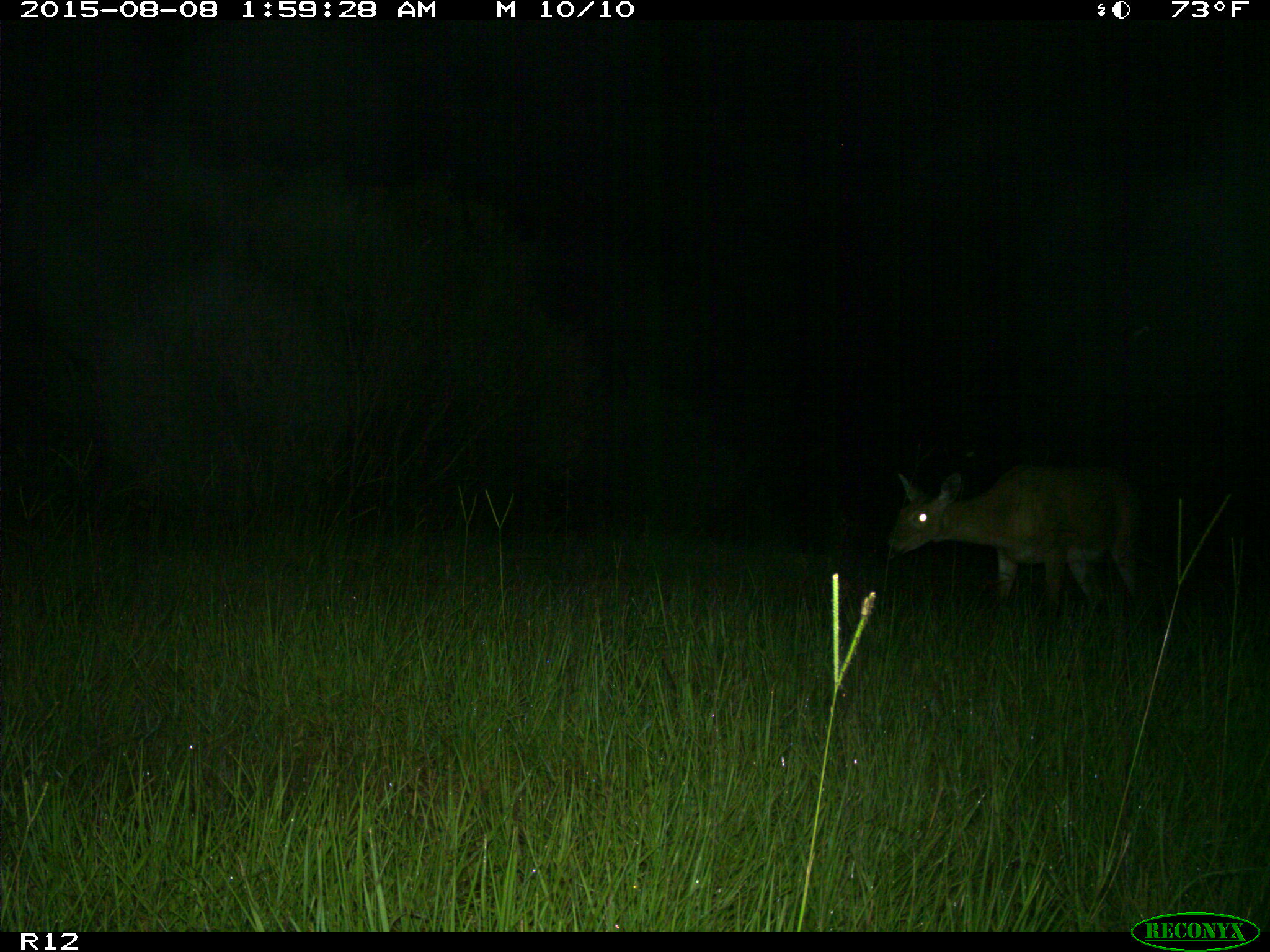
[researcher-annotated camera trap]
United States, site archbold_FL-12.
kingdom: Animalia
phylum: Chordata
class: Mammalia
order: Artiodactyla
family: Cervidae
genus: Odocoileus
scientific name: Odocoileus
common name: deer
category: unidentified deer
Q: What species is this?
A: Unidentified deer (deer) (Odocoileus).